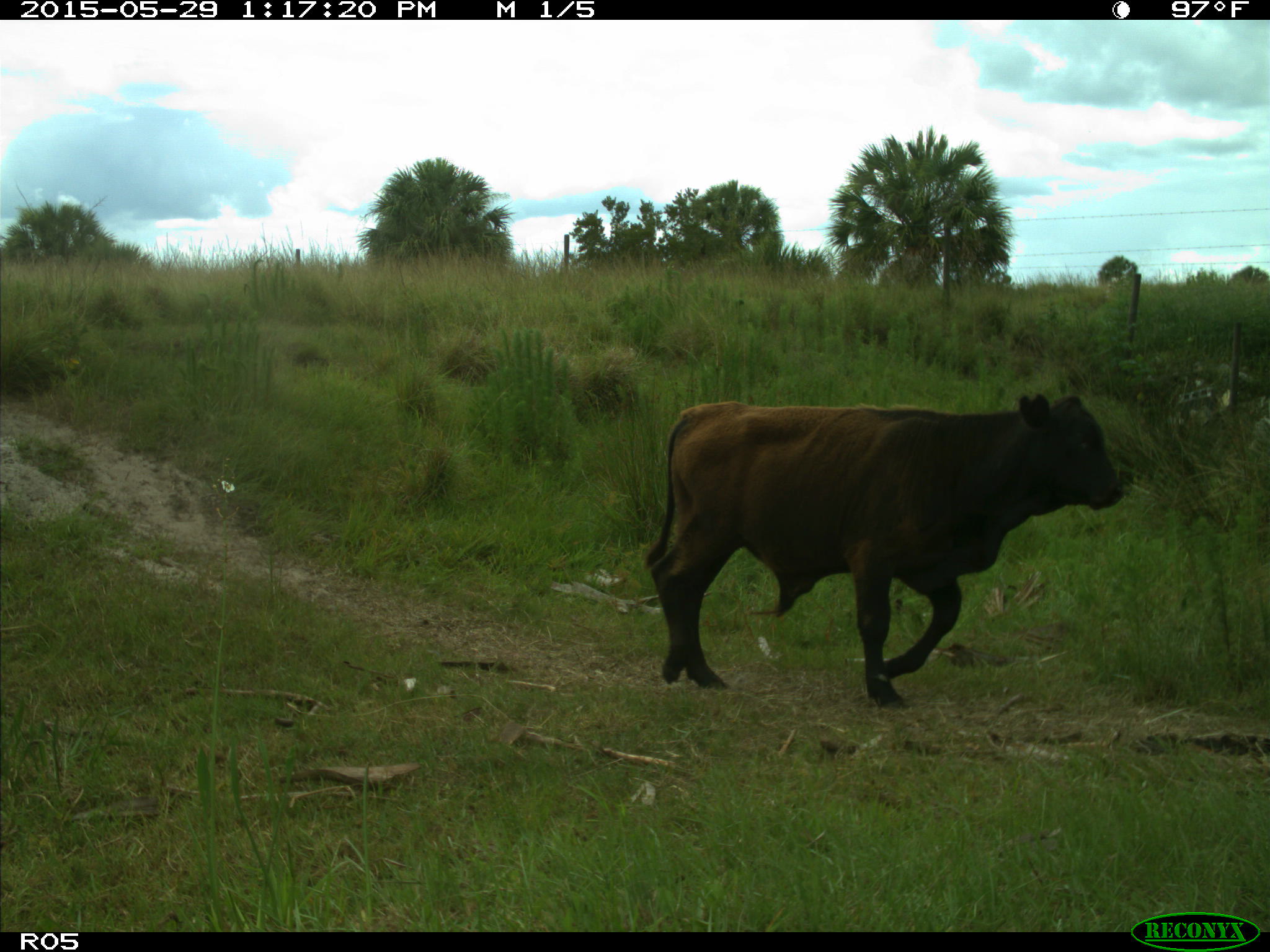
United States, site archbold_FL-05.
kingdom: Animalia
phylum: Chordata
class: Mammalia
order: Artiodactyla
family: Bovidae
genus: Bos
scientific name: Bos taurus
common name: domestic cow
Bos taurus (domestic cow).